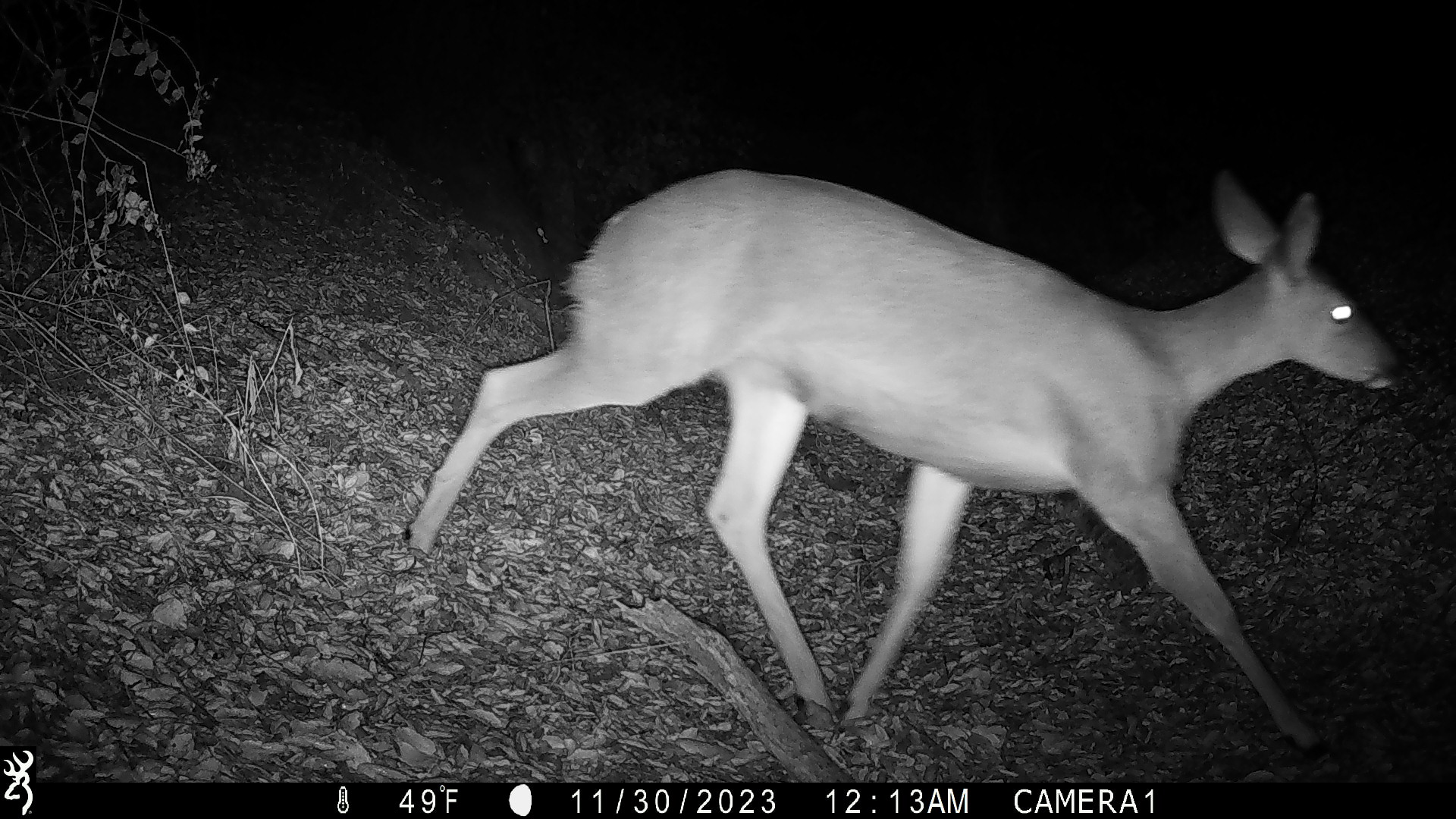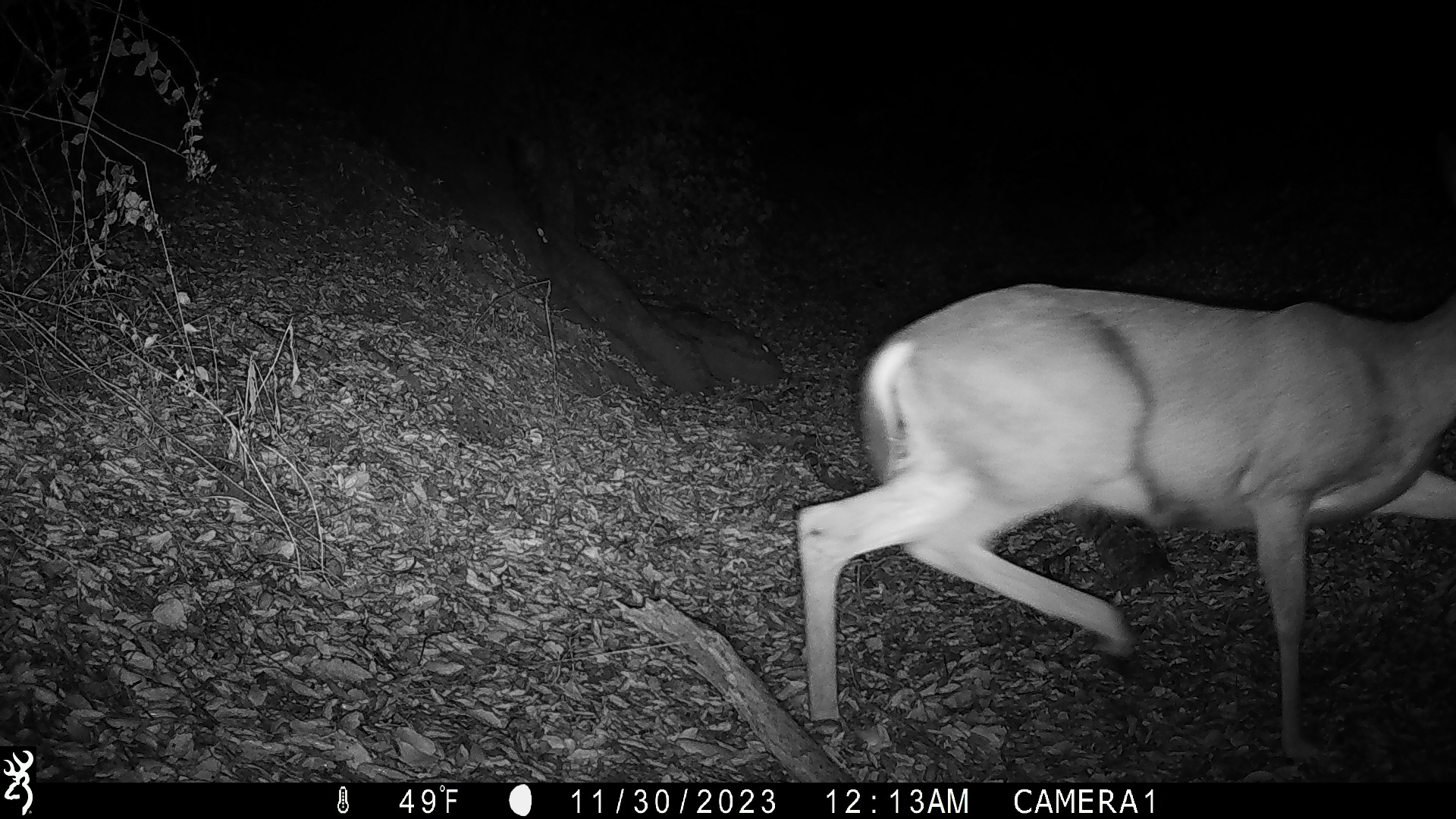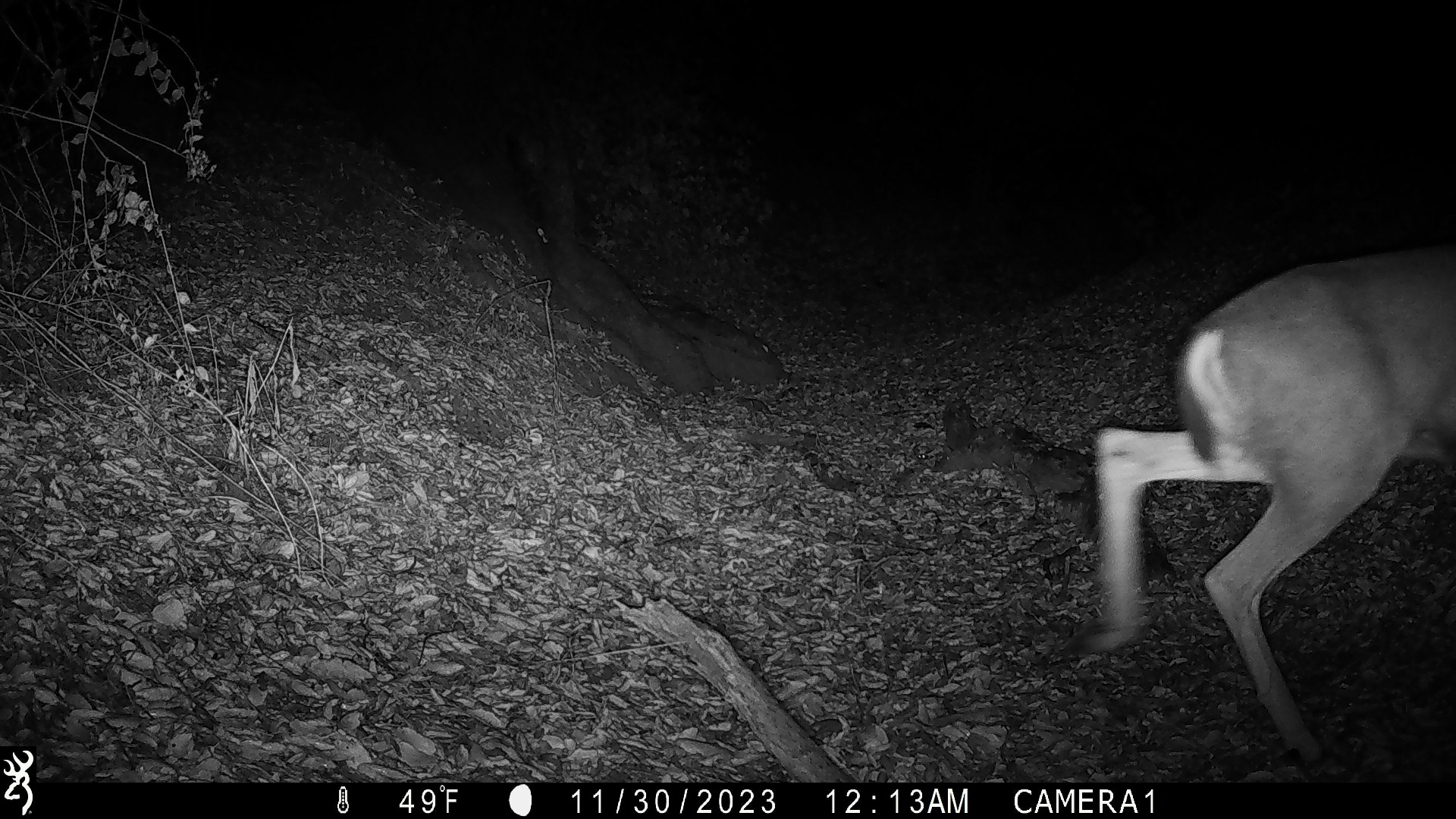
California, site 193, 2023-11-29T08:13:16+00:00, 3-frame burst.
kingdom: Animalia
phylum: Chordata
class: Mammalia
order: Artiodactyla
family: Cervidae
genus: Odocoileus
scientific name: Odocoileus hemionus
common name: mule deer